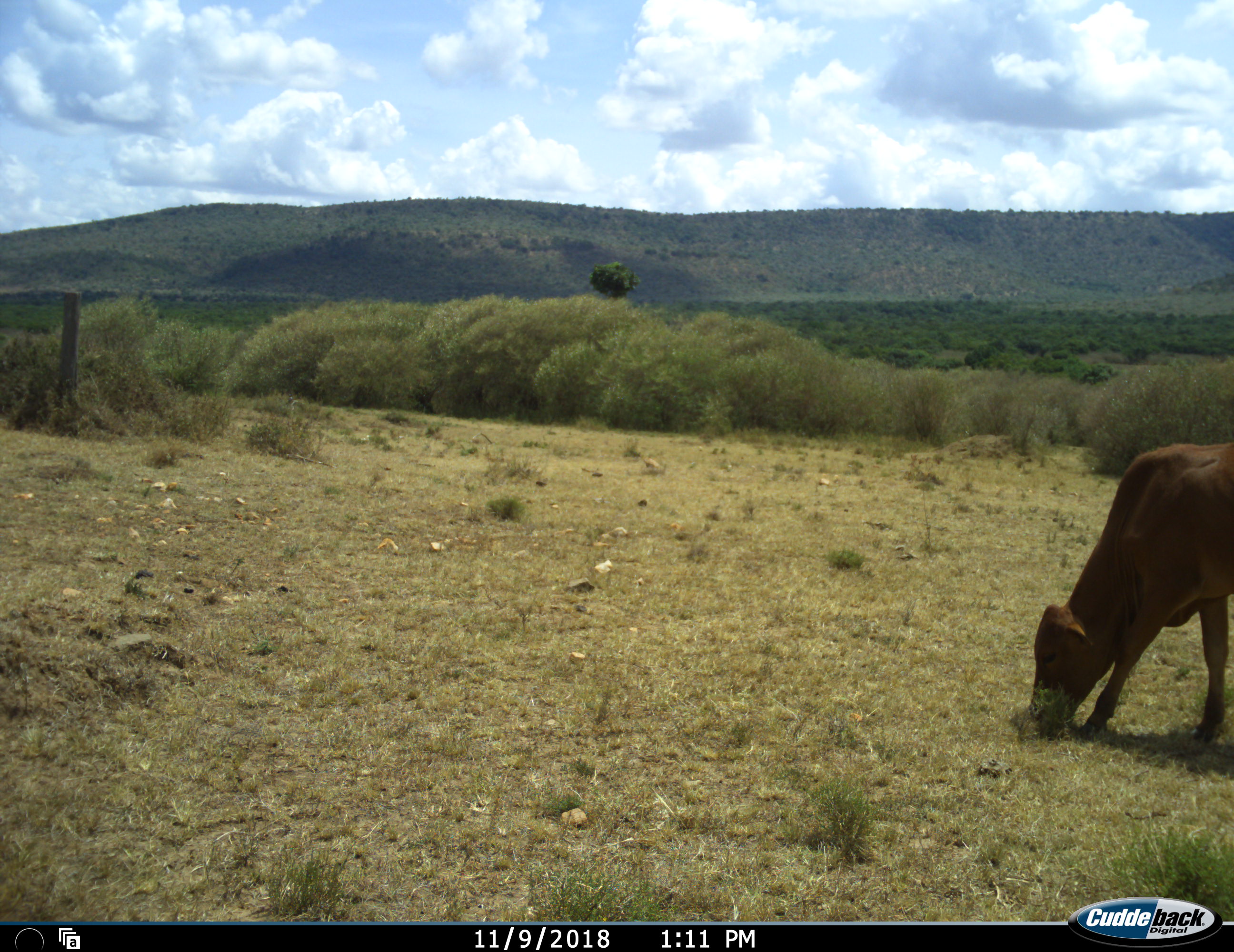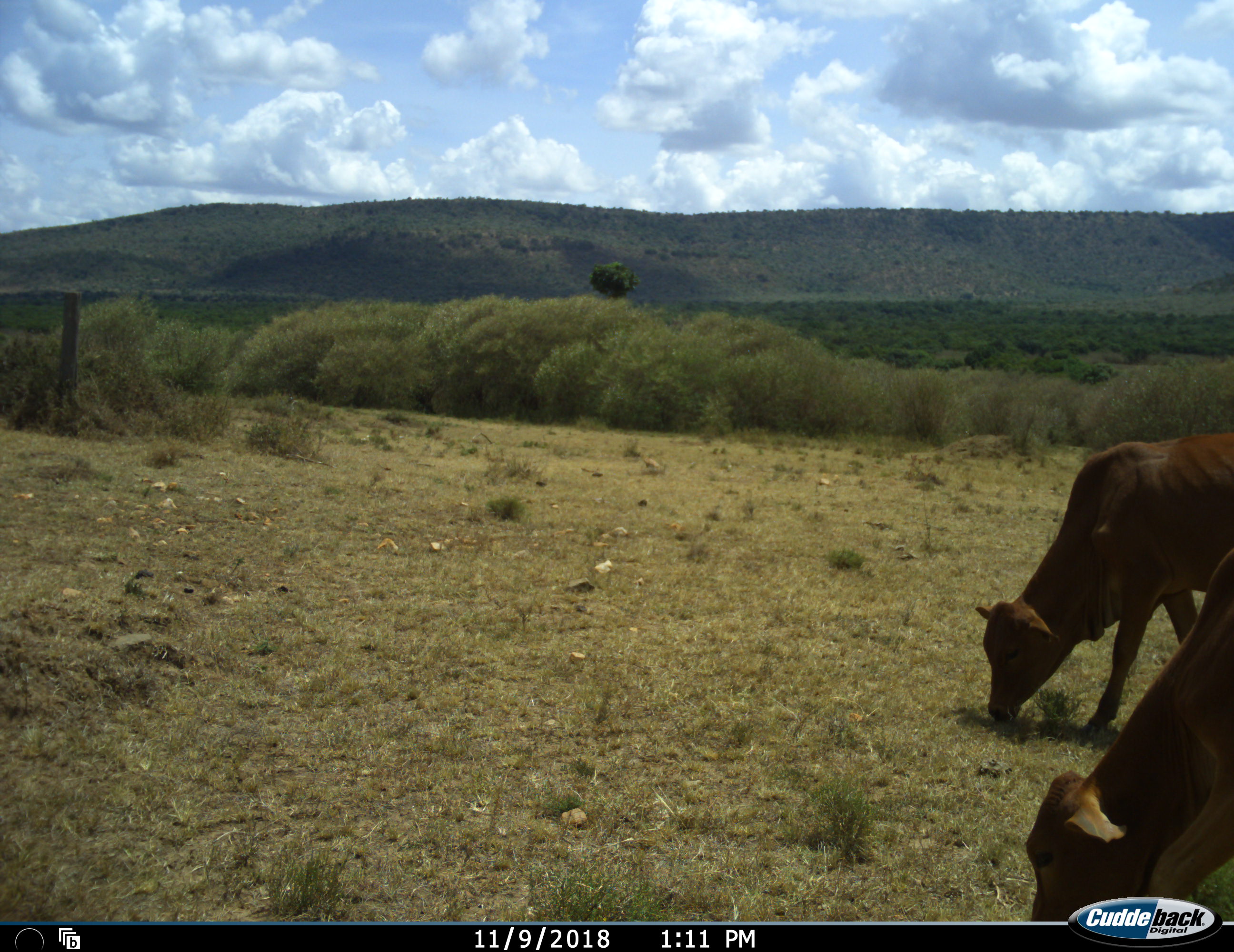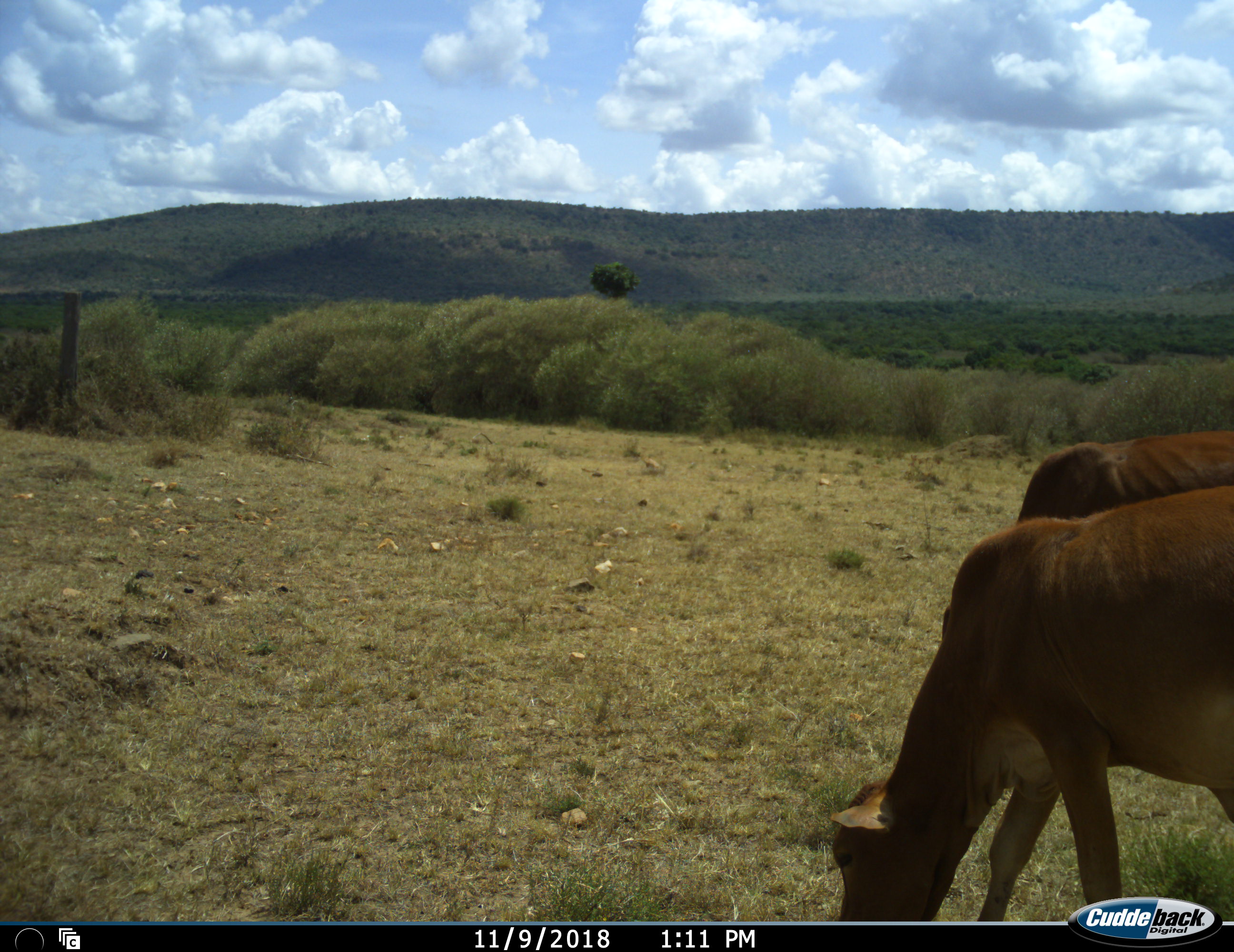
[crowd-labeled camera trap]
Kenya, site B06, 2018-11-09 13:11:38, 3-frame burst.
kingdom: Animalia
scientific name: Animalia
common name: animal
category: domesticanimal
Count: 2.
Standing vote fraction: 10%.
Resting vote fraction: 0%.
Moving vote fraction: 30%.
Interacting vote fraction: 0%.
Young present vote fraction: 0%.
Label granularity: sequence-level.